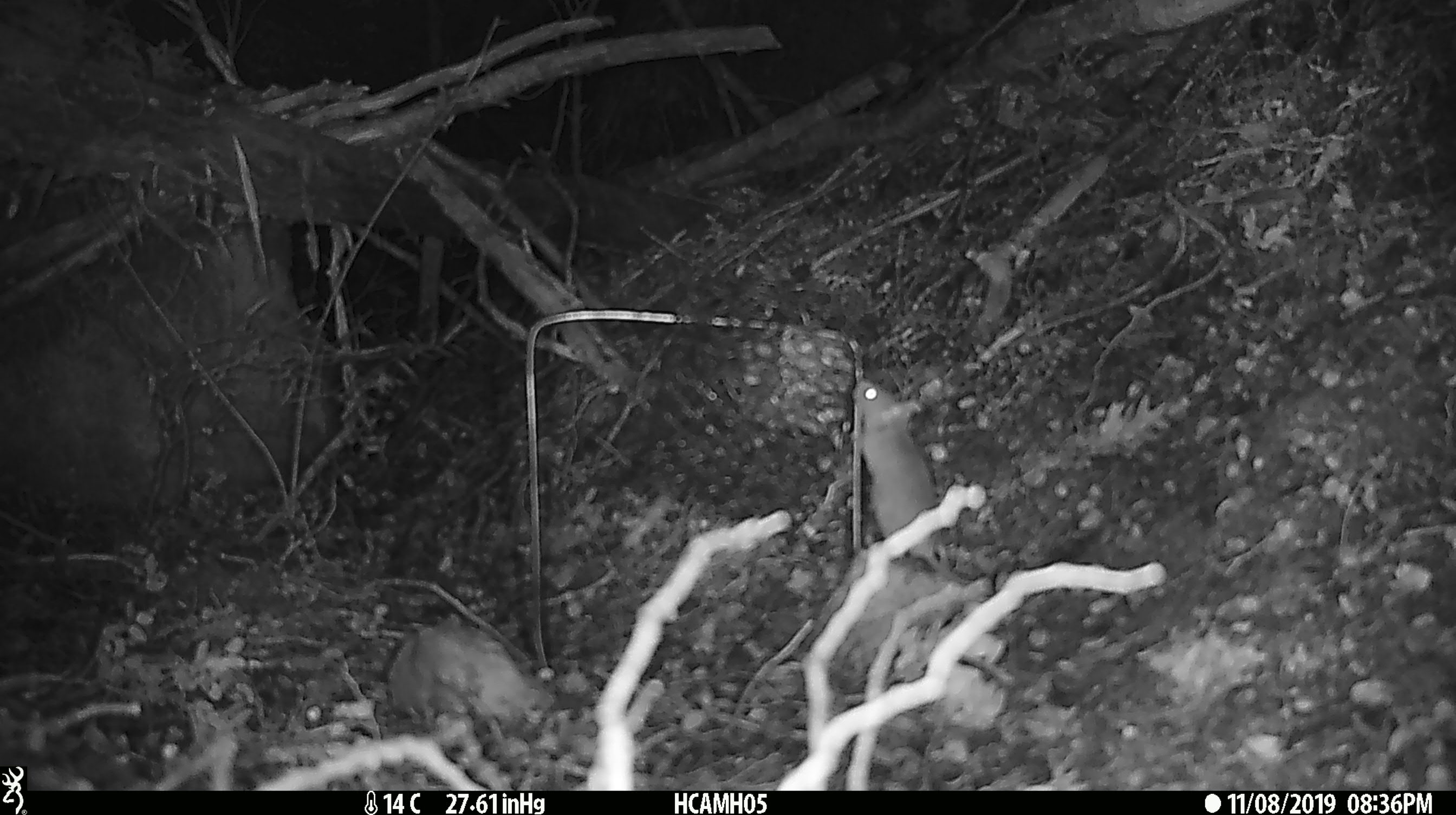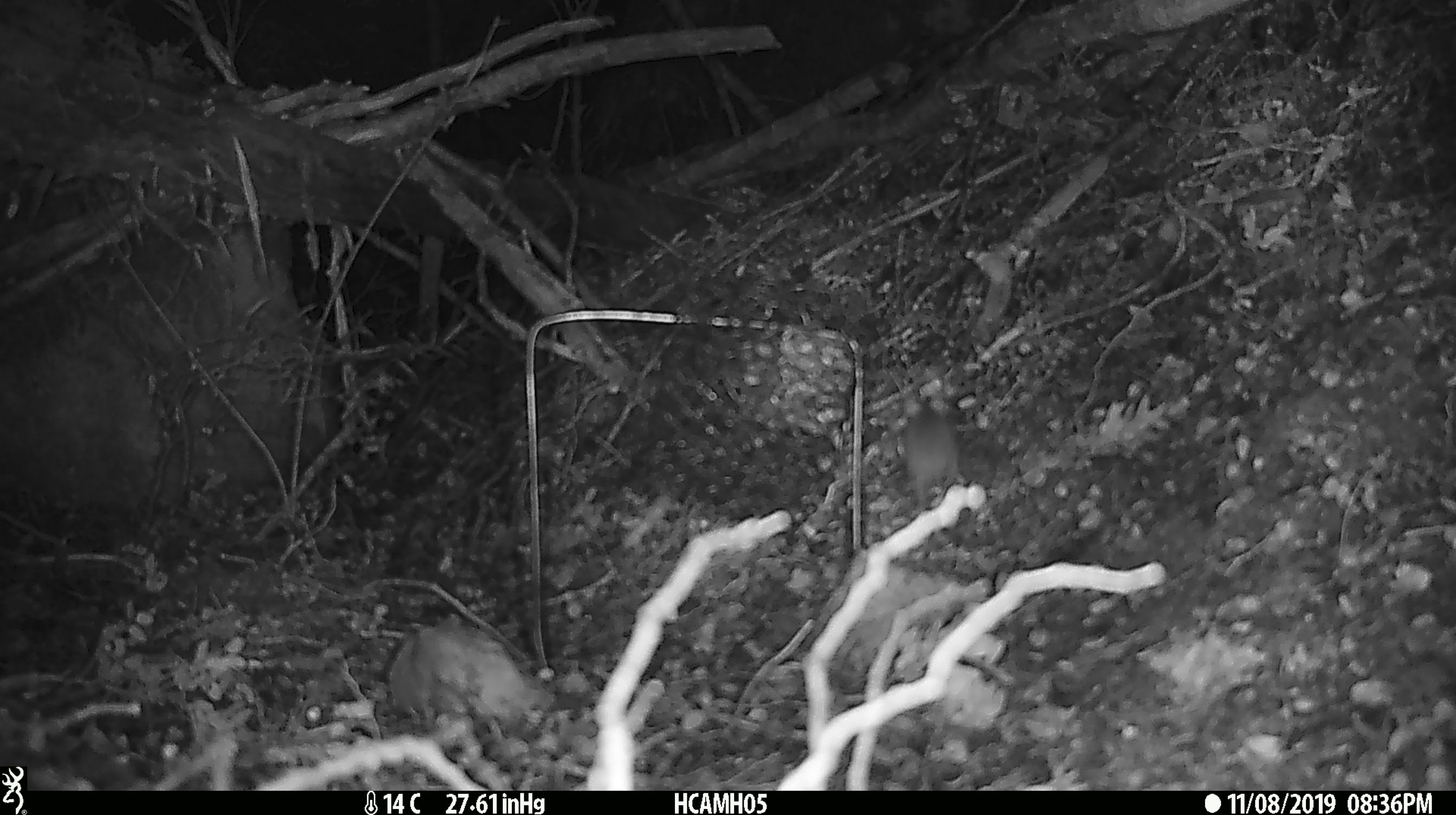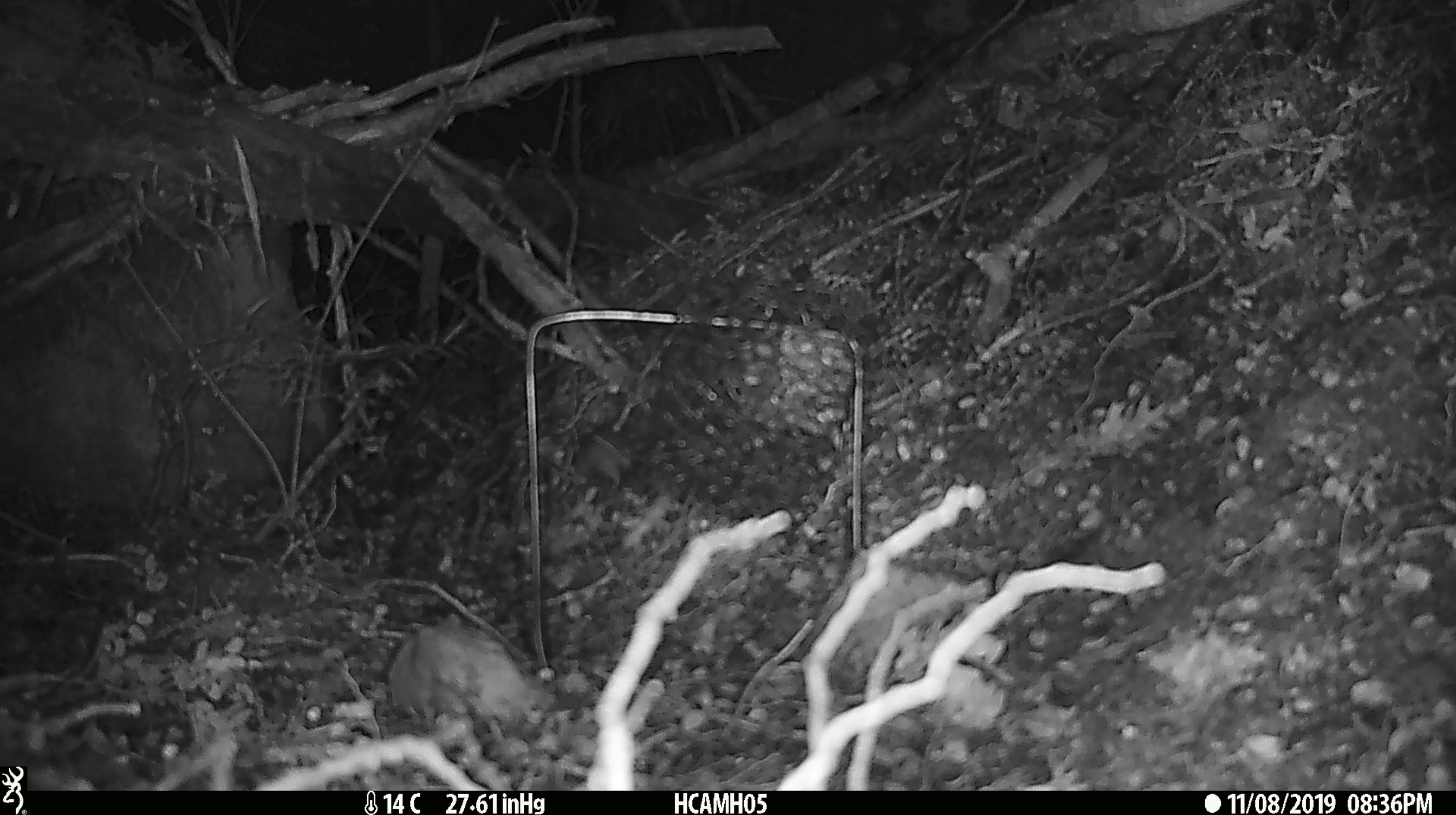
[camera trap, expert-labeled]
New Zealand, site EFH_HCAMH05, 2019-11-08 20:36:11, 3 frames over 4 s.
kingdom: Animalia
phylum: Chordata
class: Mammalia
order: Rodentia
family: Muridae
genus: Mus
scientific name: Mus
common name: mouse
Mouse (Mus).